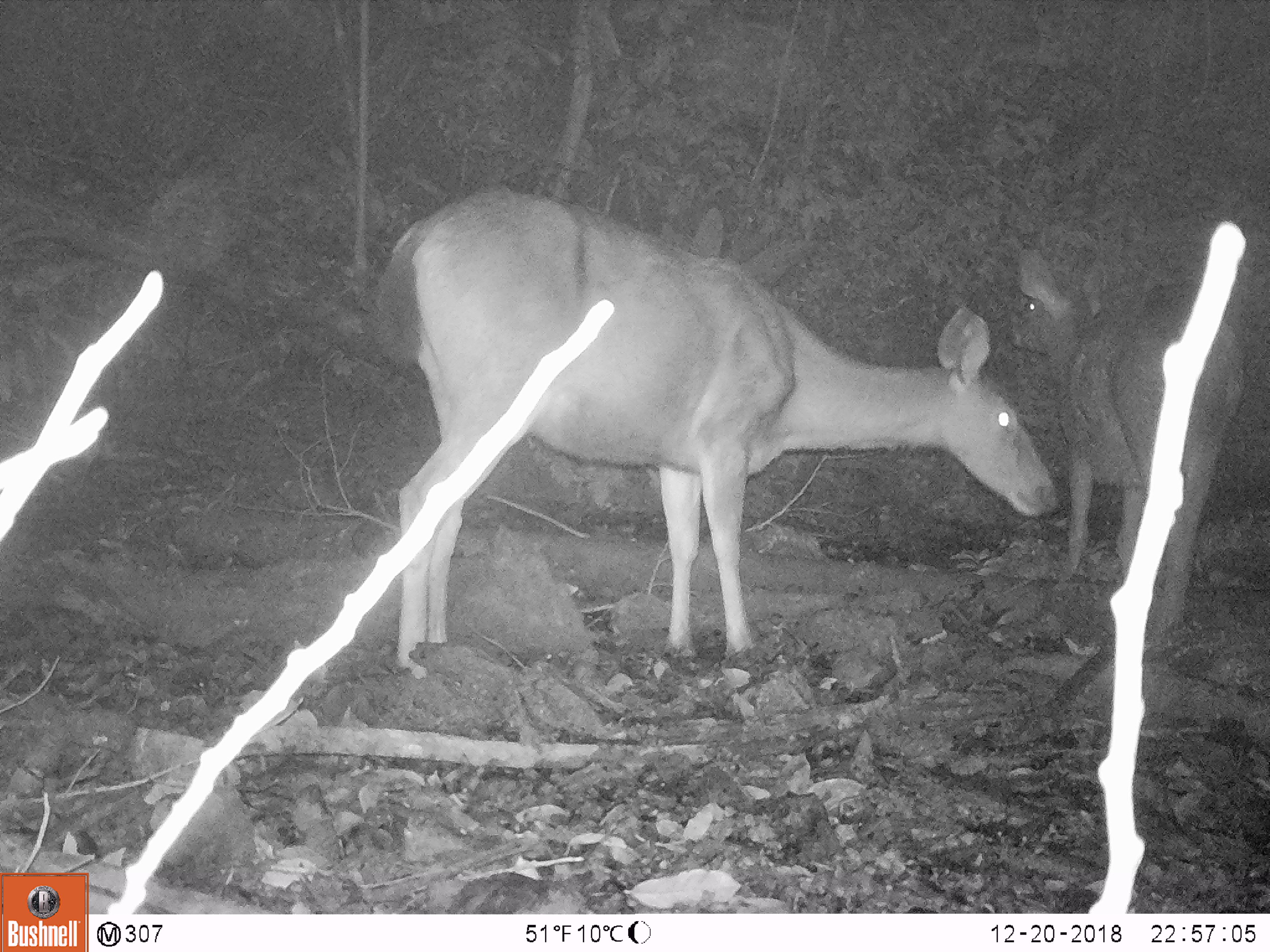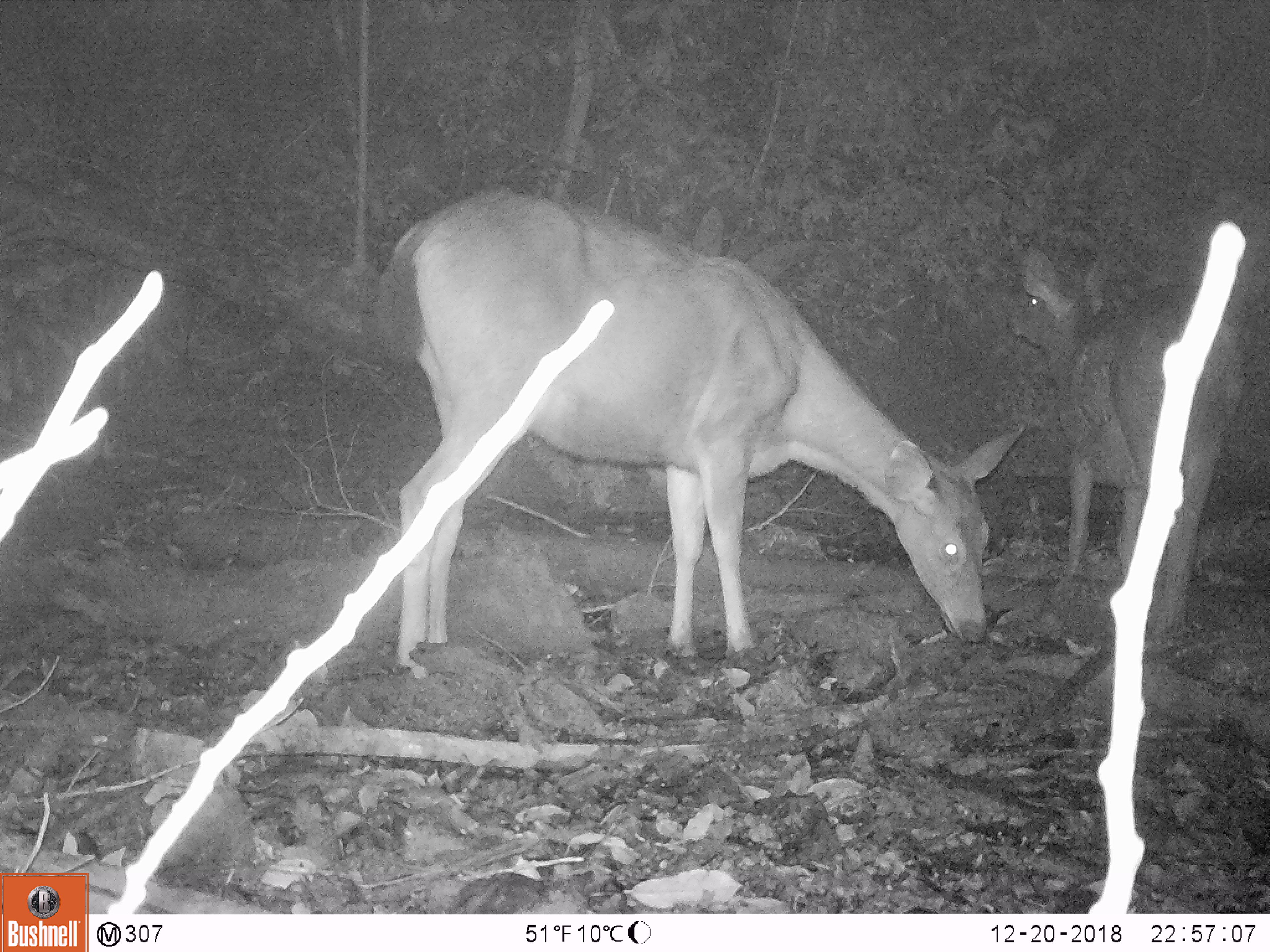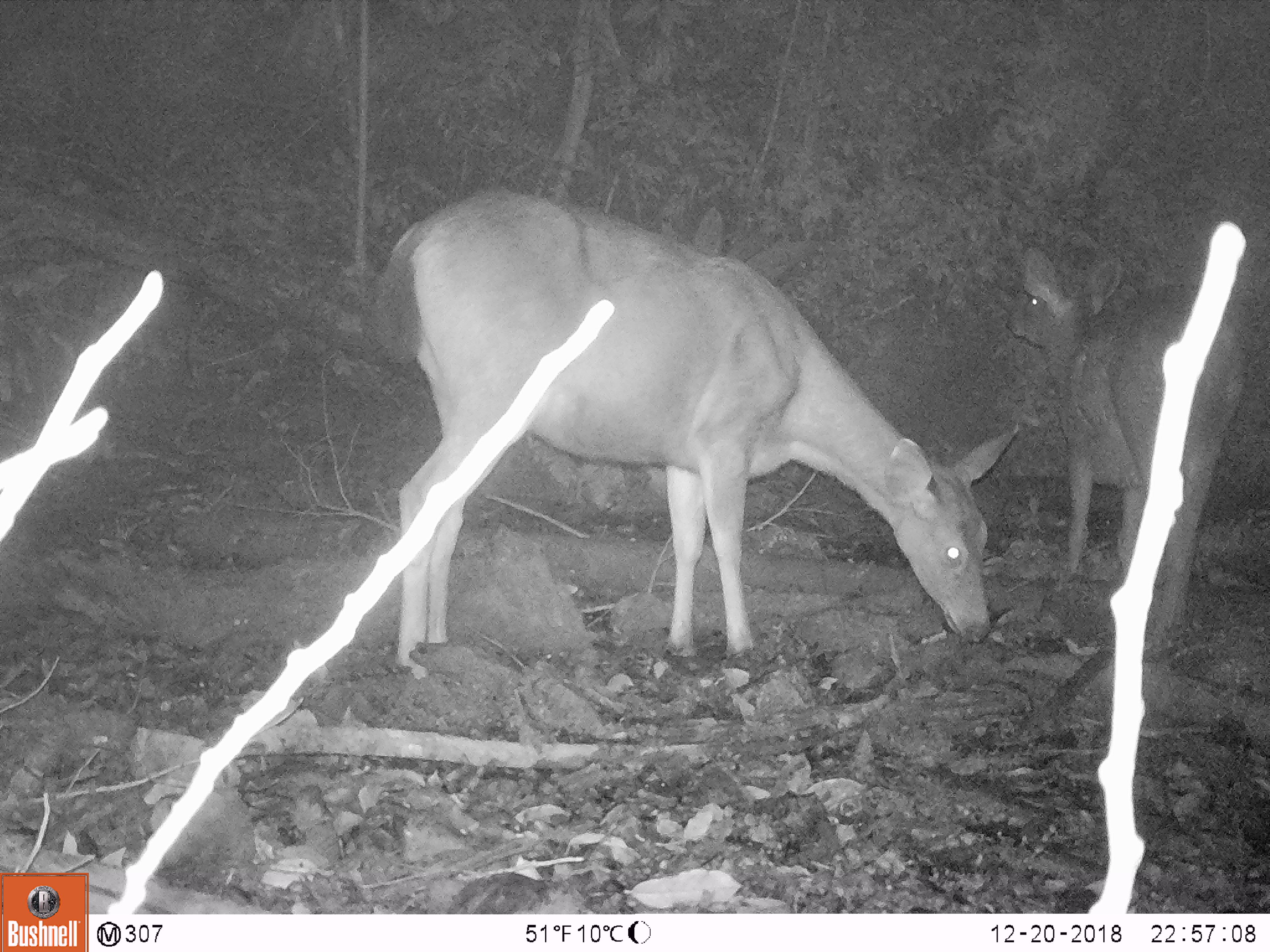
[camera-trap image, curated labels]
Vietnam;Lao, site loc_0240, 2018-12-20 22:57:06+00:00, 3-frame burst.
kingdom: Animalia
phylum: Chordata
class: Mammalia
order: Artiodactyla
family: Cervidae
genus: Rusa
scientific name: Rusa unicolor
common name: sambar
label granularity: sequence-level